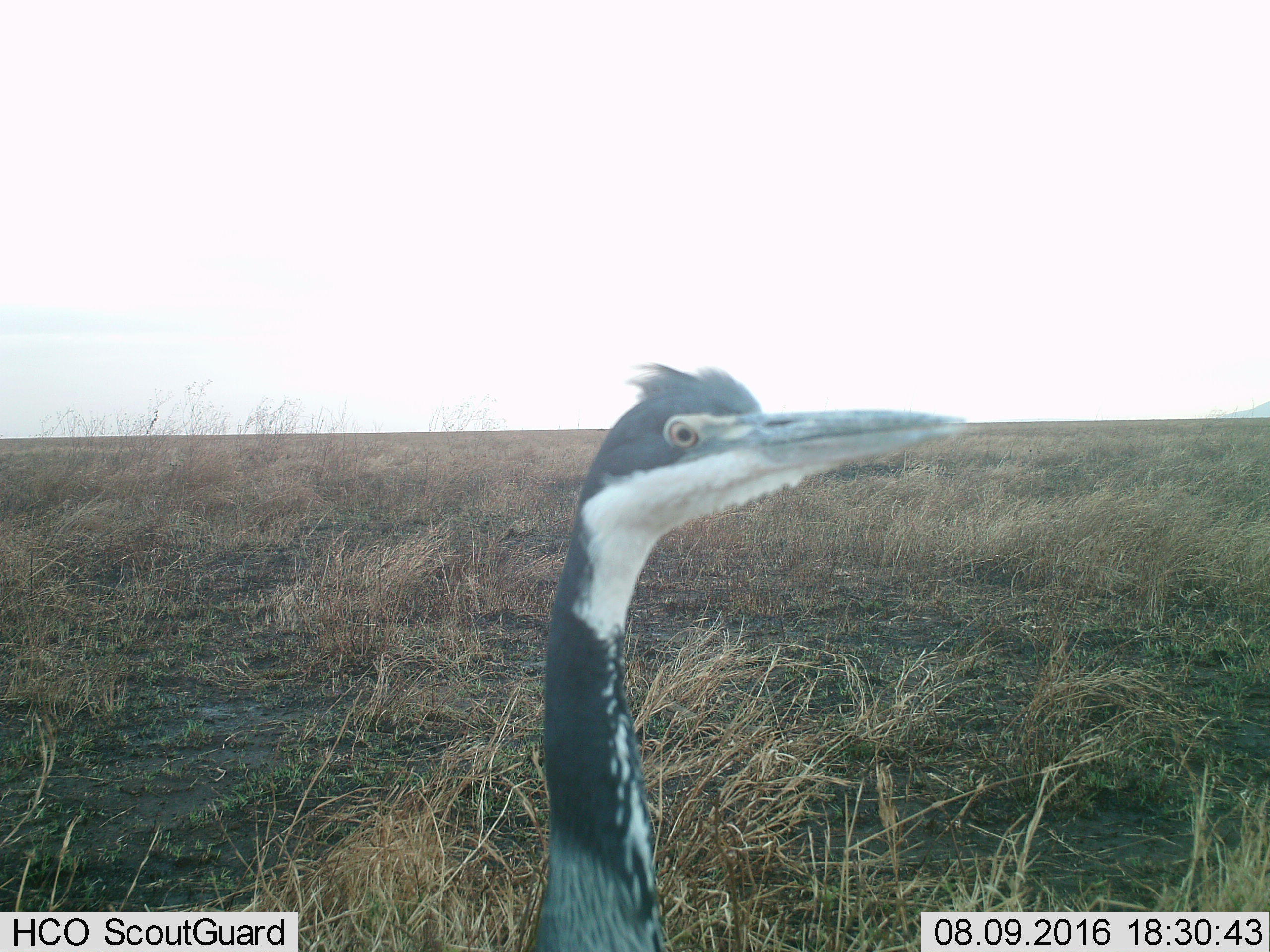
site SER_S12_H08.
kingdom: Animalia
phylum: Chordata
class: Aves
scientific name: Aves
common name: bird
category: birdother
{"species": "birdother (bird) (Aves)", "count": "1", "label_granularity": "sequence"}